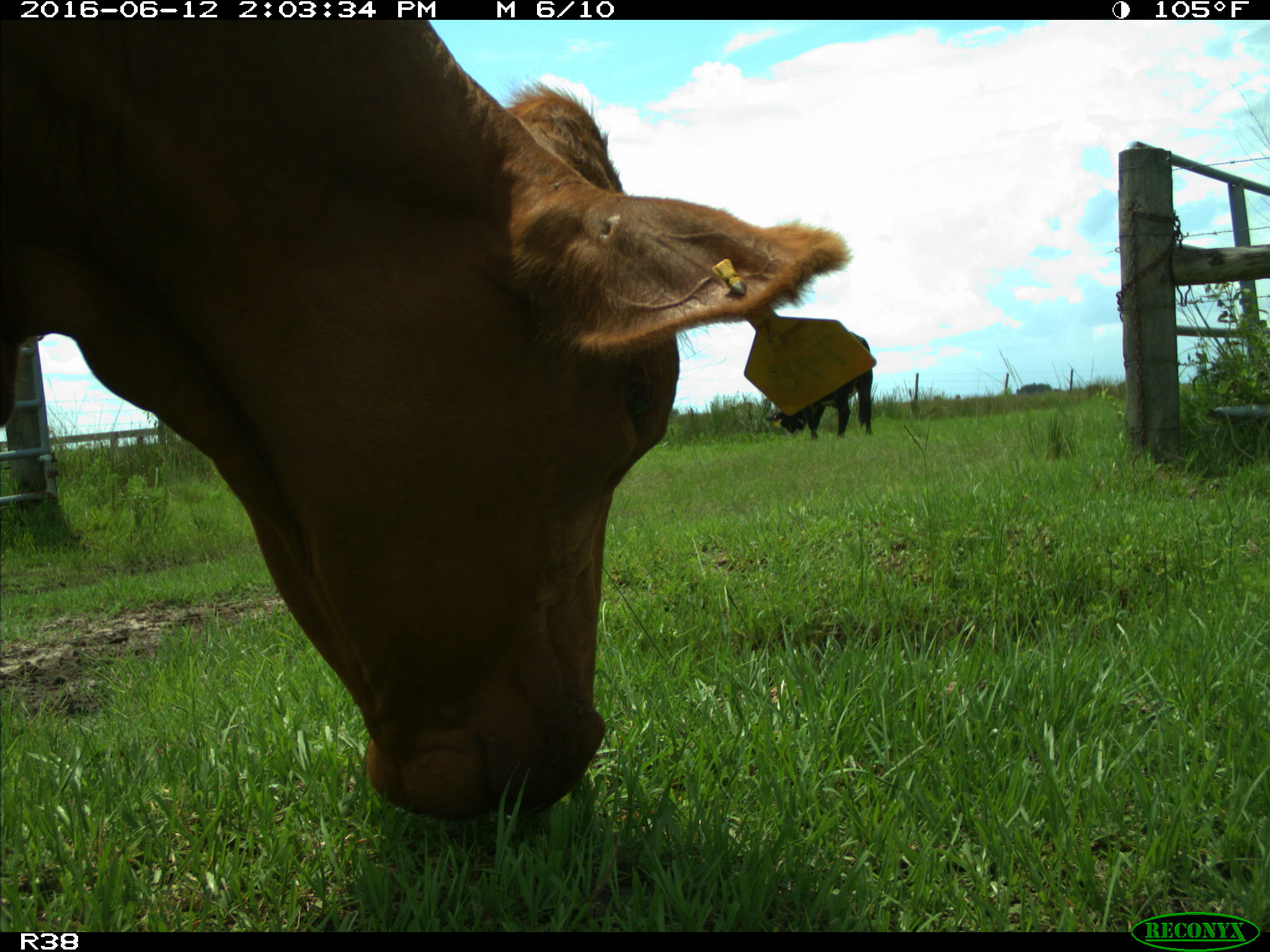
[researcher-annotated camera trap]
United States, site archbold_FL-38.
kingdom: Animalia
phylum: Chordata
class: Mammalia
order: Artiodactyla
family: Bovidae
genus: Bos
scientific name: Bos taurus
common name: domestic cow